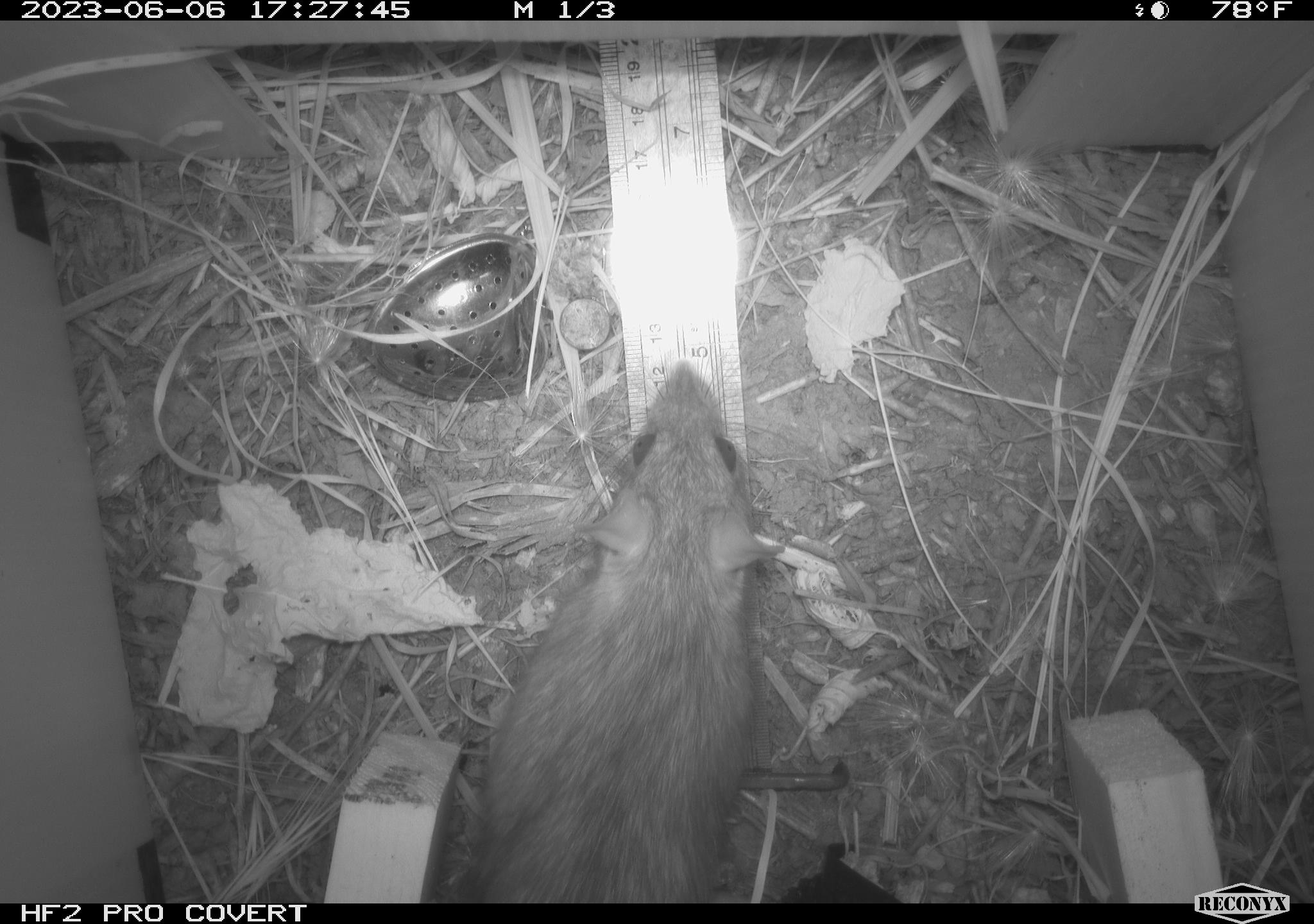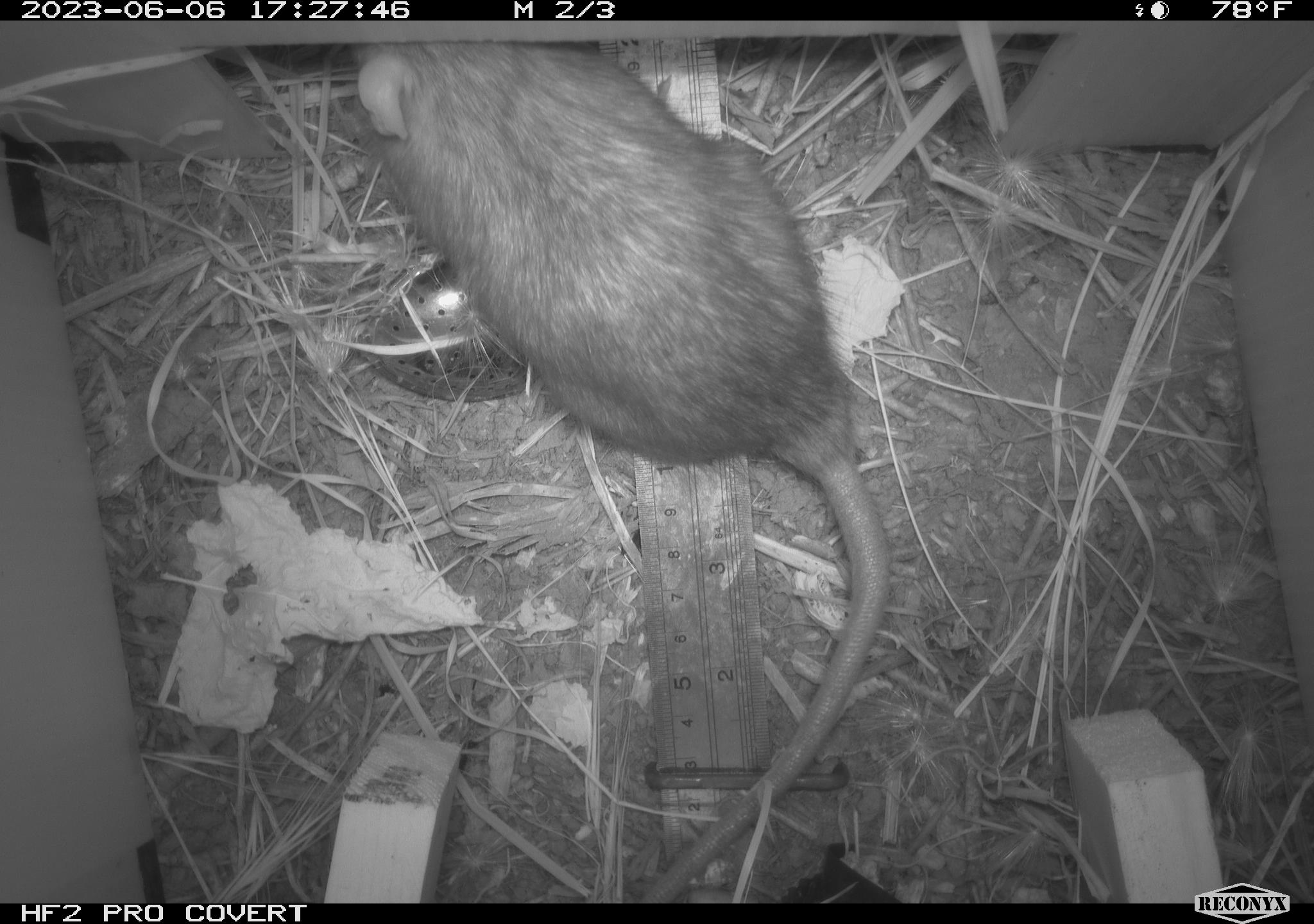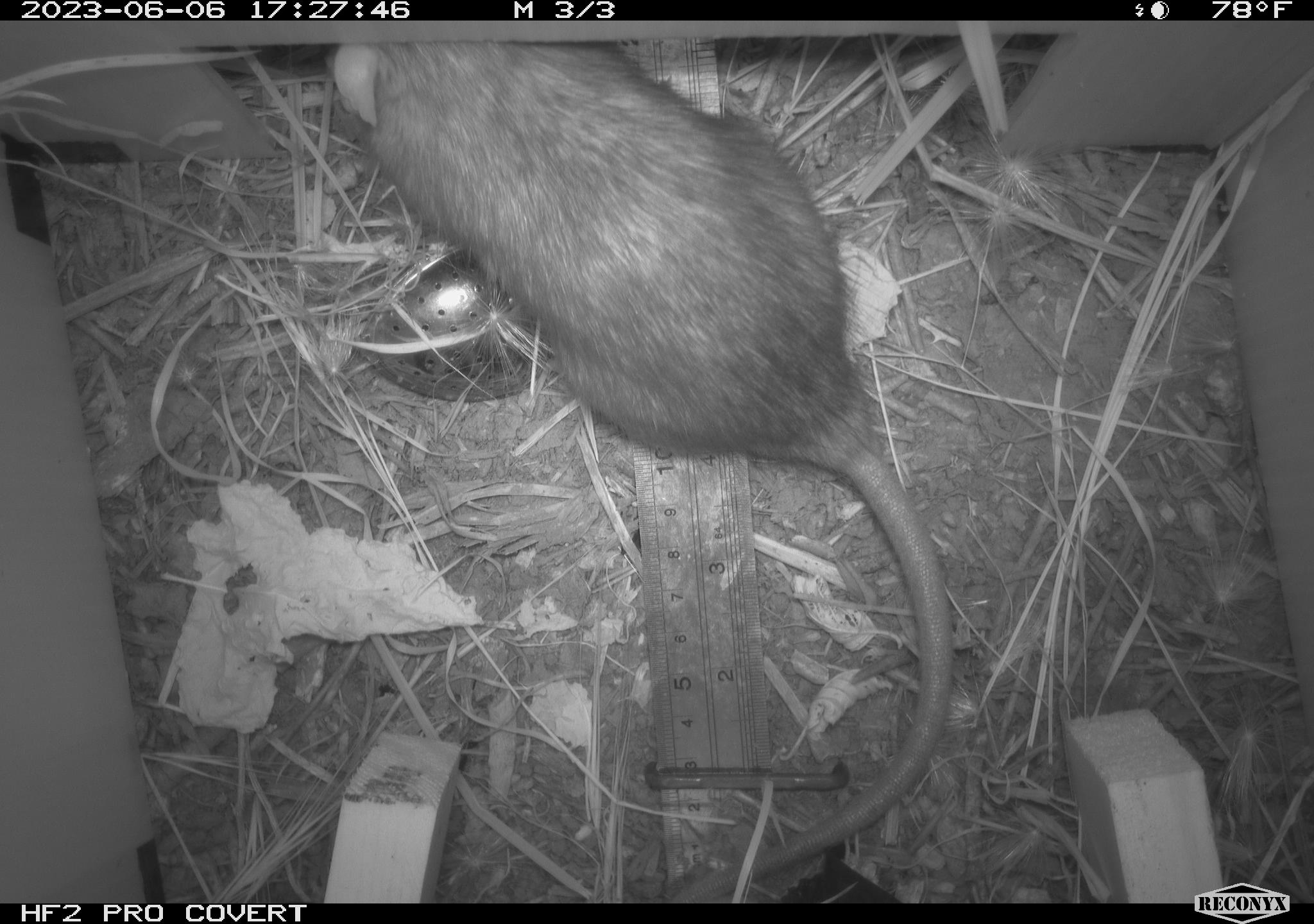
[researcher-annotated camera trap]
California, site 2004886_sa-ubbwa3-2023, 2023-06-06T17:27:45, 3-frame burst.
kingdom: Animalia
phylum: Chordata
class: Mammalia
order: Rodentia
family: Muridae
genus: Rattus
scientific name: Rattus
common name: rat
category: rattus species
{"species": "rattus species (rat) (Rattus)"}